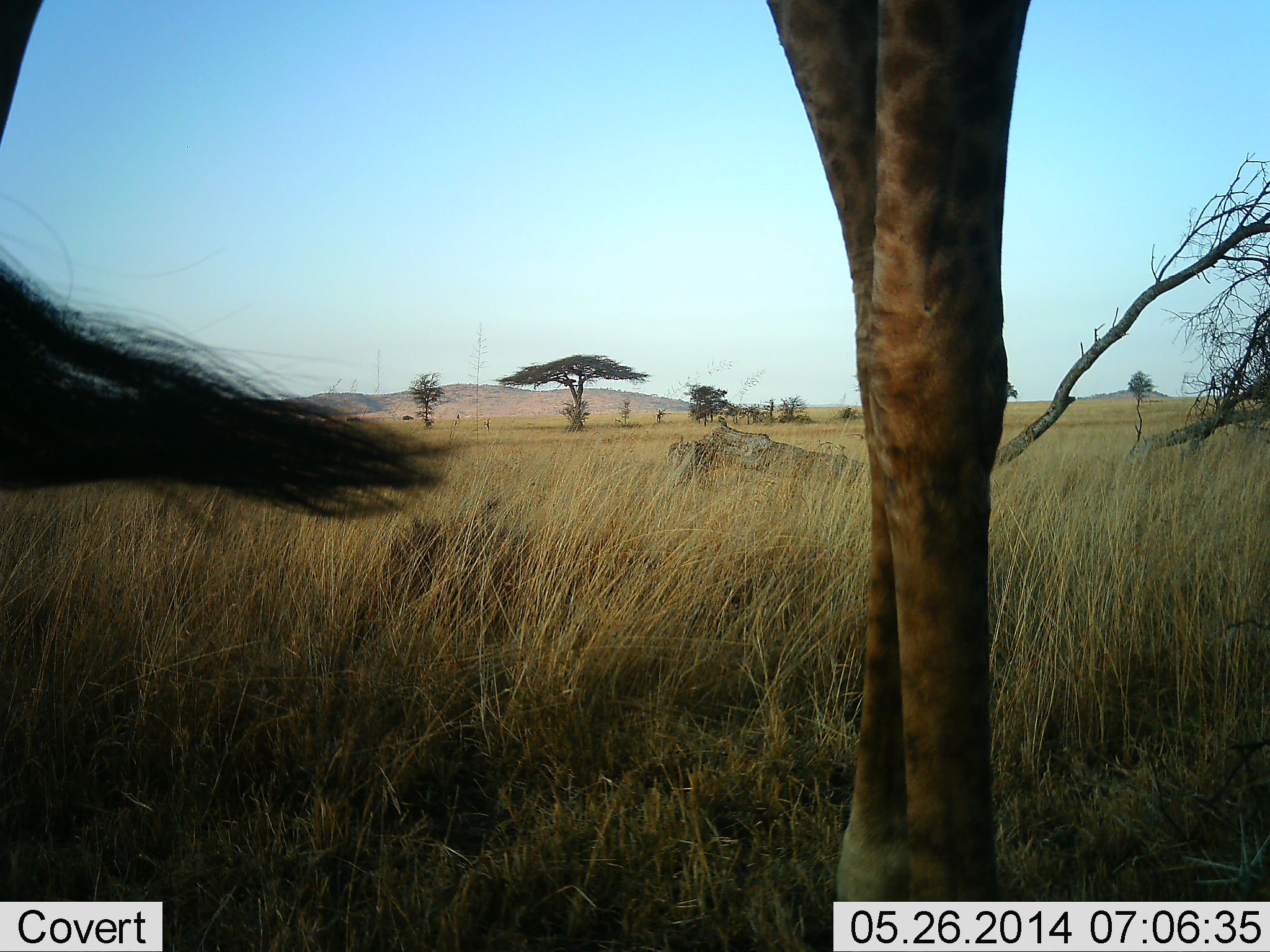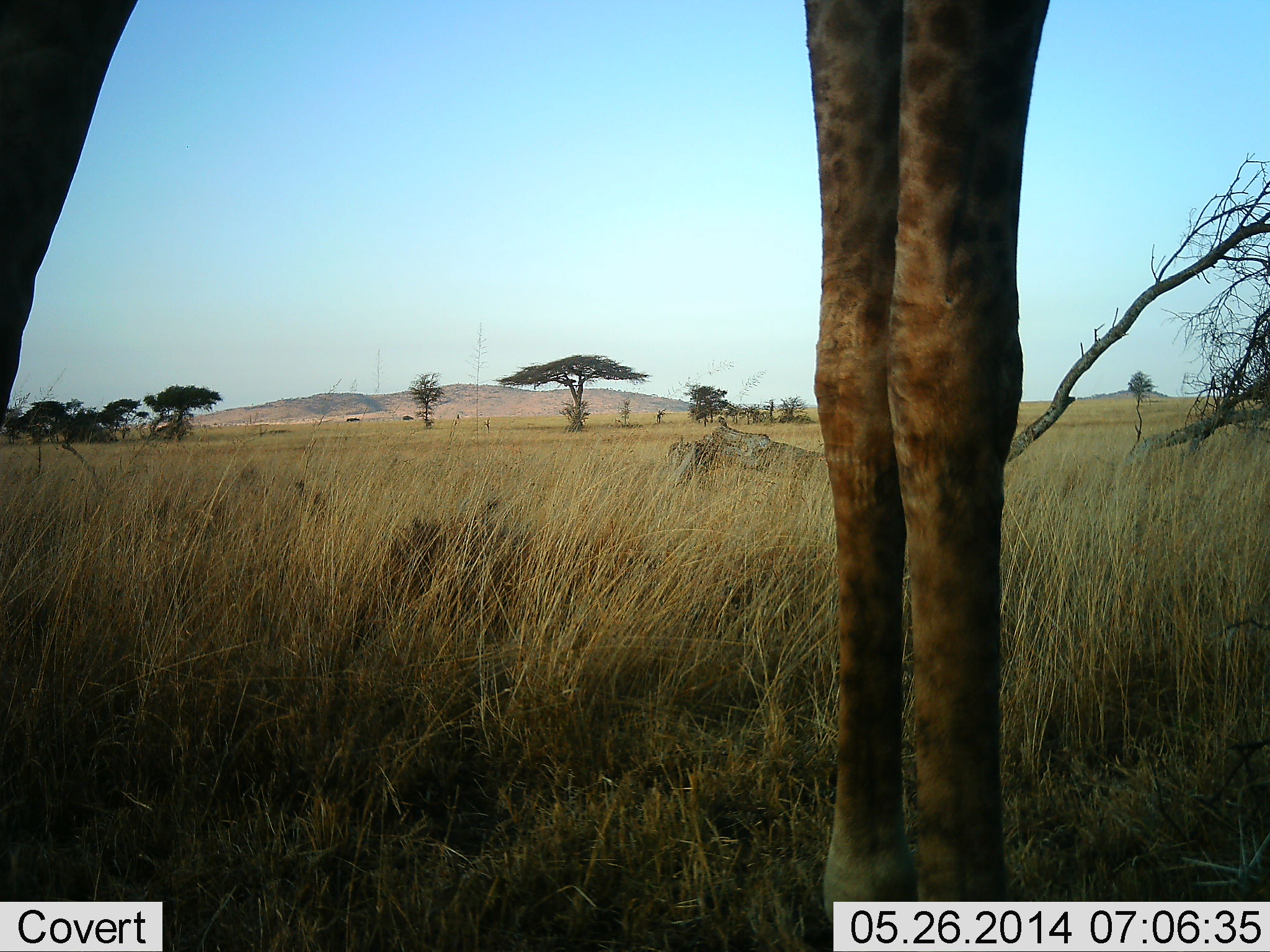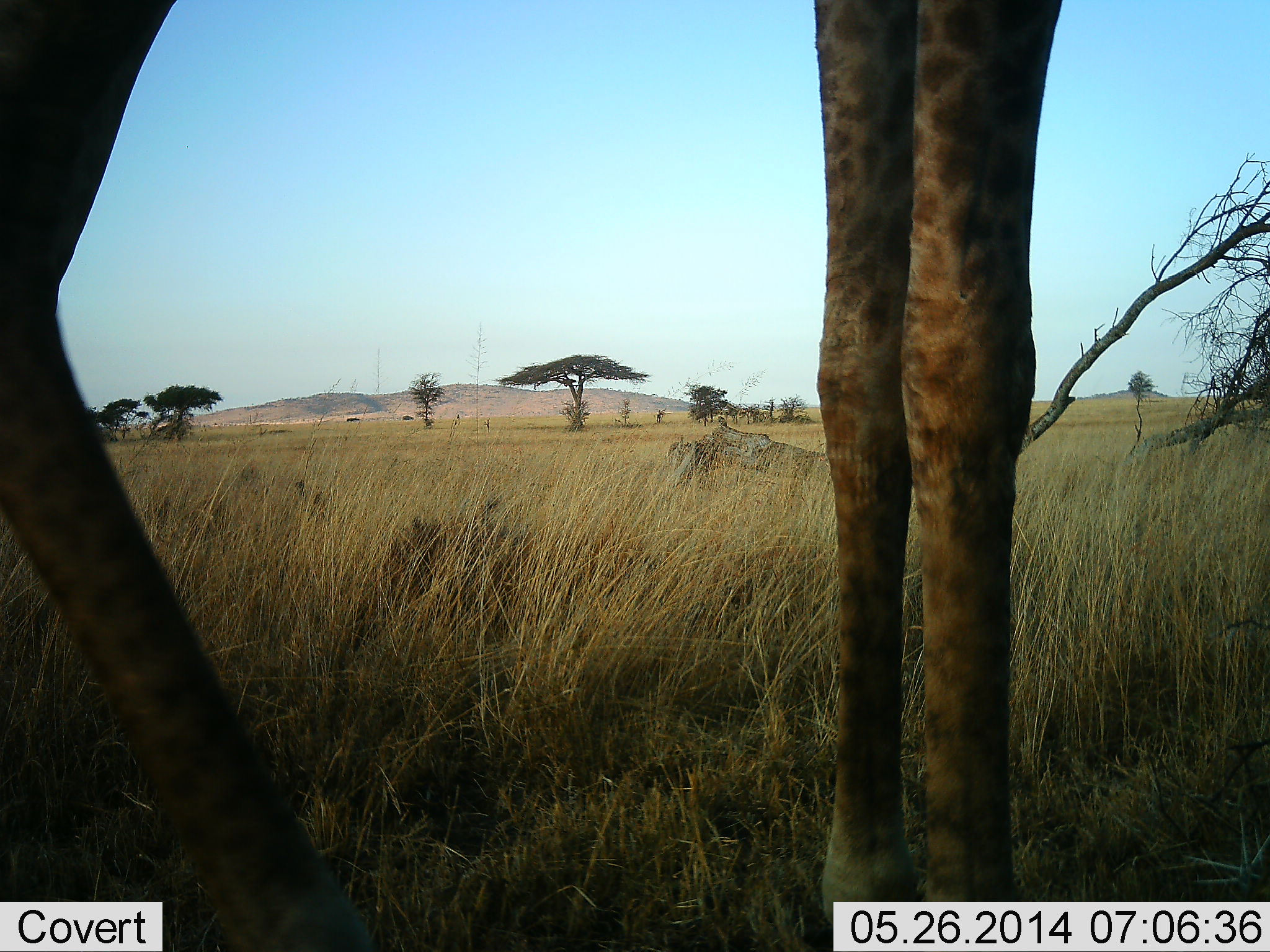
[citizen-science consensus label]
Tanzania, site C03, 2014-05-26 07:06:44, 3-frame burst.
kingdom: Animalia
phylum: Chordata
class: Mammalia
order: Artiodactyla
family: Giraffidae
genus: Giraffa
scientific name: Giraffa camelopardalis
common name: giraffe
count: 1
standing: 99%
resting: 0%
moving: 1%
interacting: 0%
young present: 0%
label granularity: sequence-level